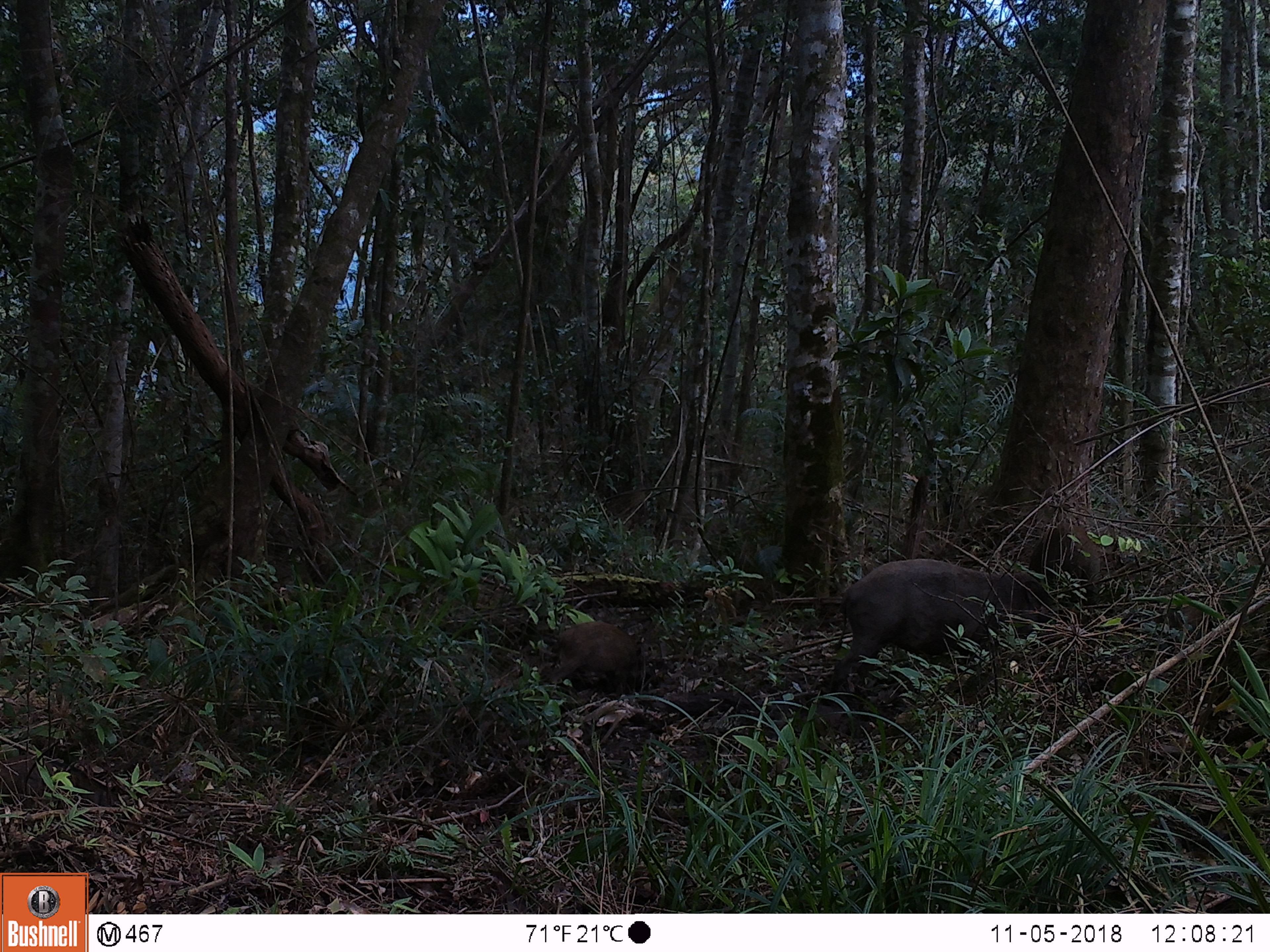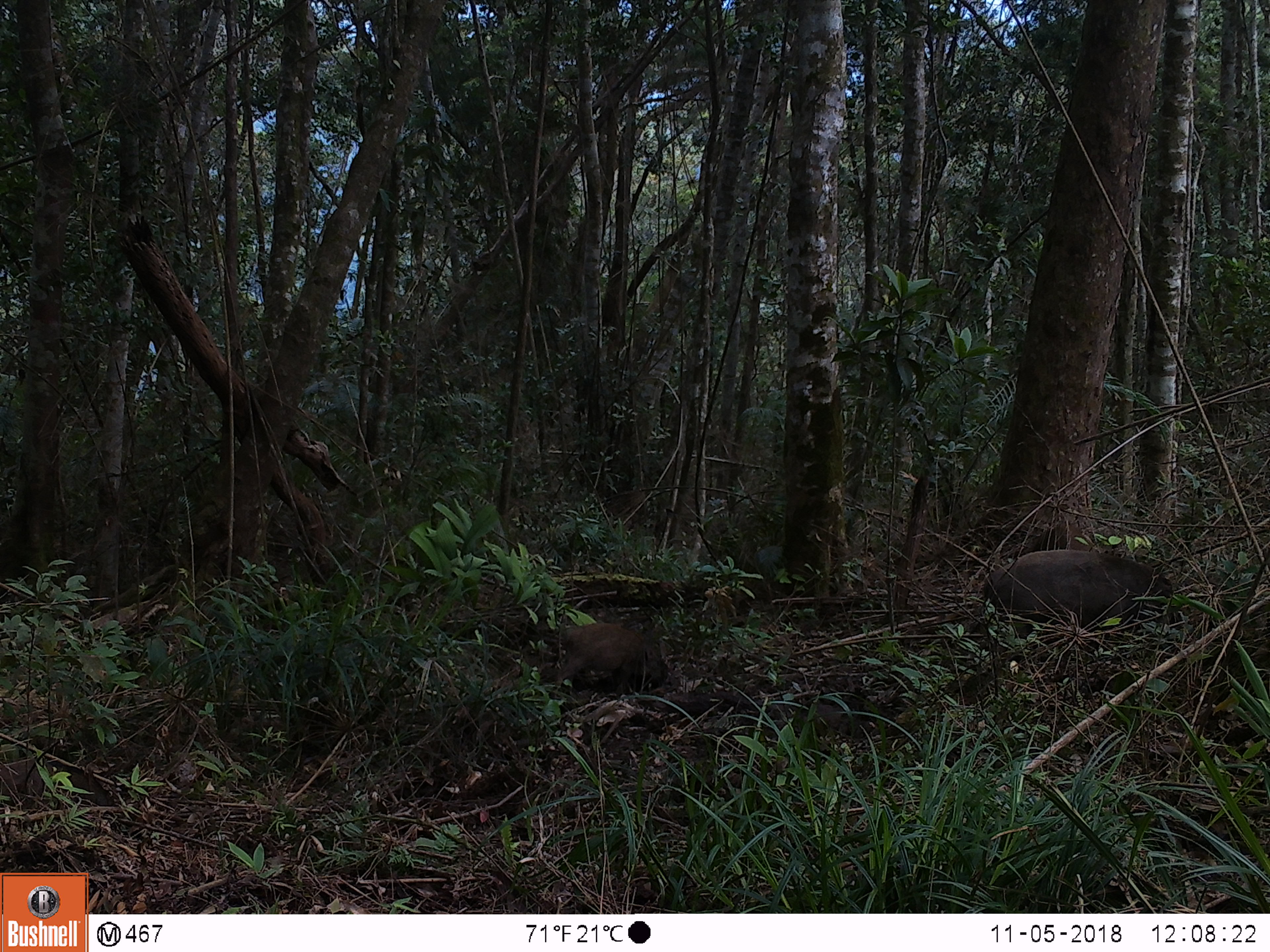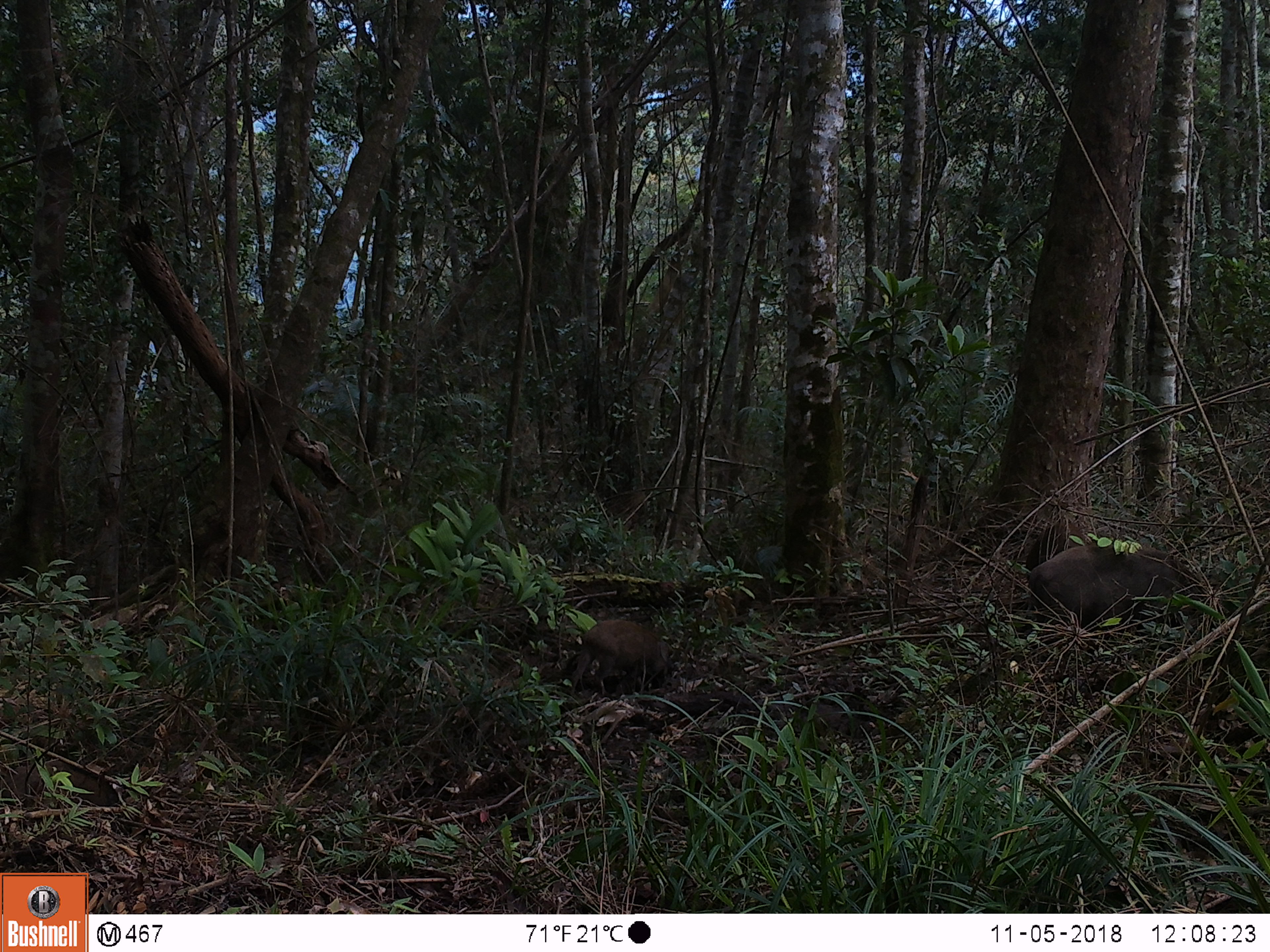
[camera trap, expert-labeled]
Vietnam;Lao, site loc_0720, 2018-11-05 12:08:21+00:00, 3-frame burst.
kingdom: Animalia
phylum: Chordata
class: Mammalia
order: Artiodactyla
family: Suidae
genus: Sus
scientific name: Sus scrofa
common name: eurasian wild pig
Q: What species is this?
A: Eurasian wild pig (Sus scrofa).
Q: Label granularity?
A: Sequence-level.